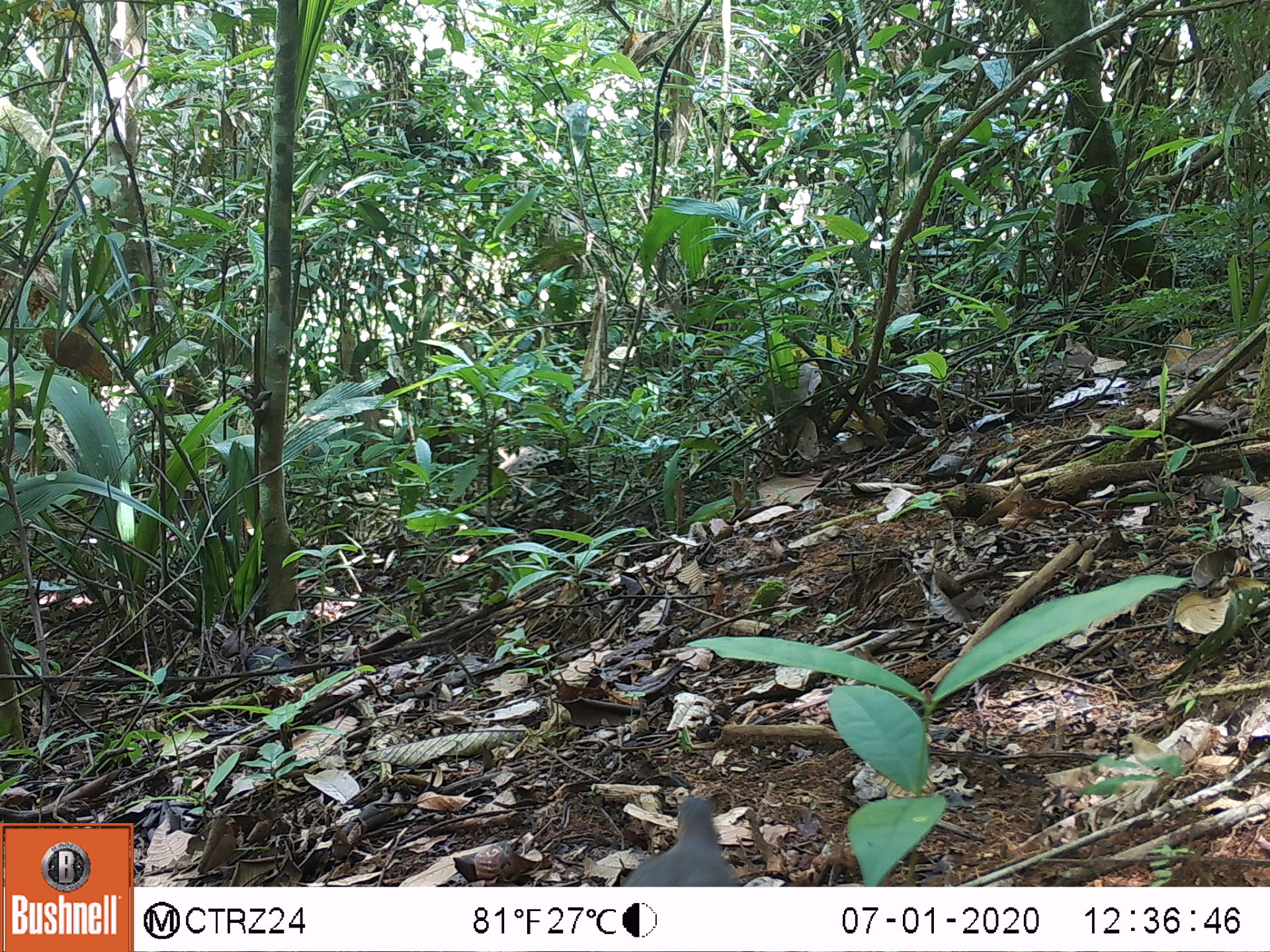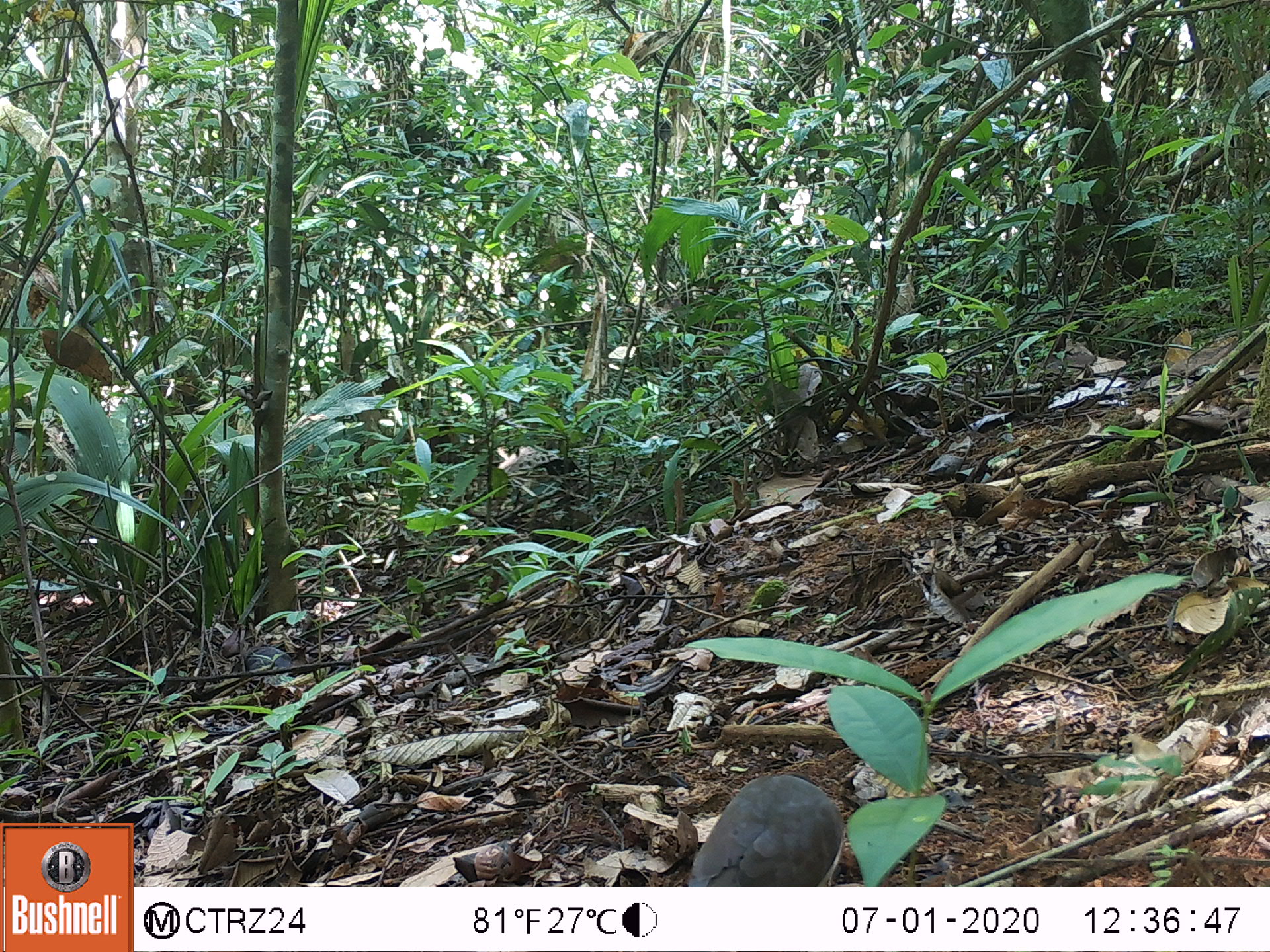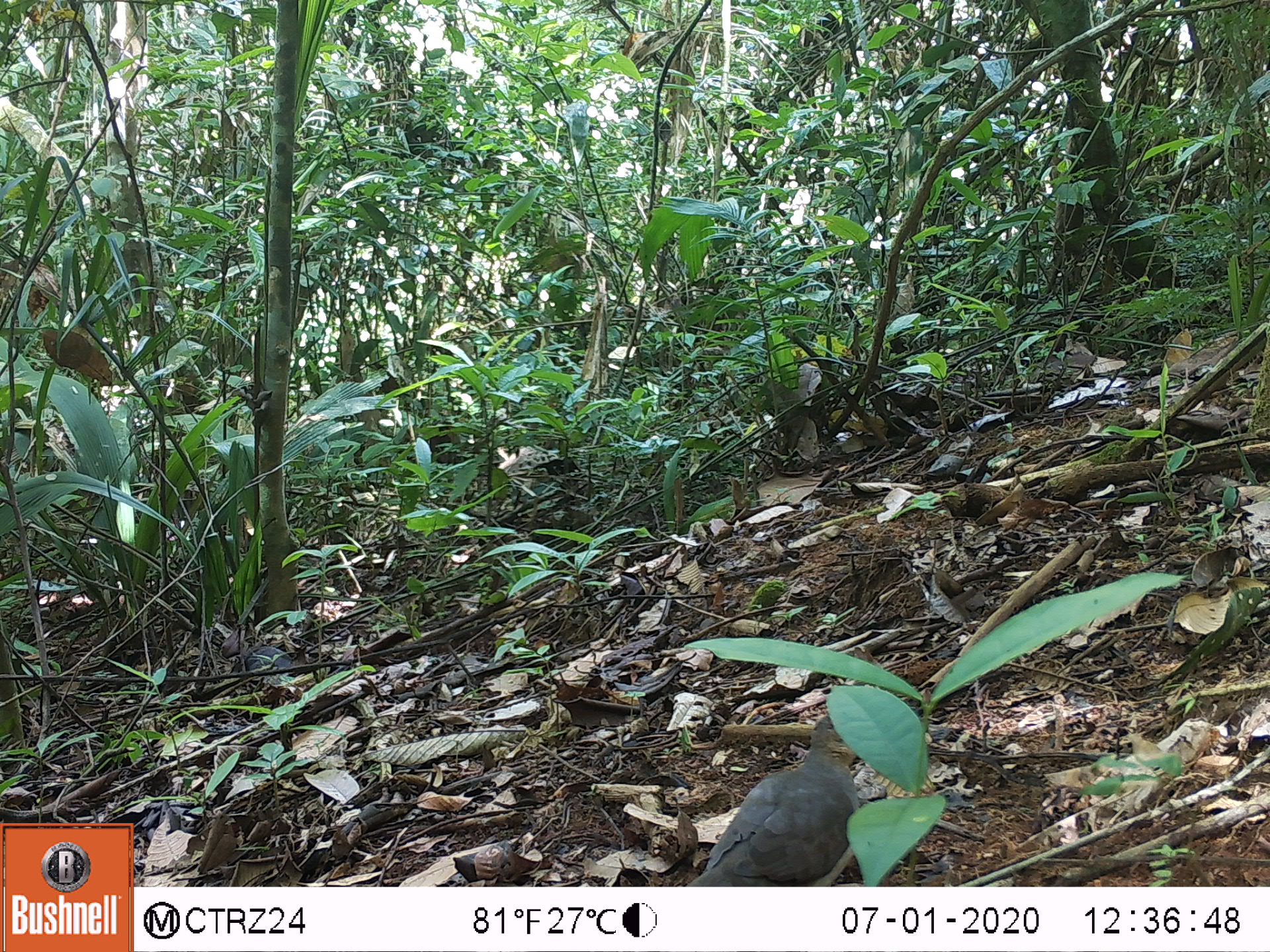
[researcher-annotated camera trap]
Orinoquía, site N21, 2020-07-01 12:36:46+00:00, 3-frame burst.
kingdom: Animalia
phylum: Chordata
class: Aves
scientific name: Aves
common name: bird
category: unknown bird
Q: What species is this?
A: Unknown bird (bird) (Aves).